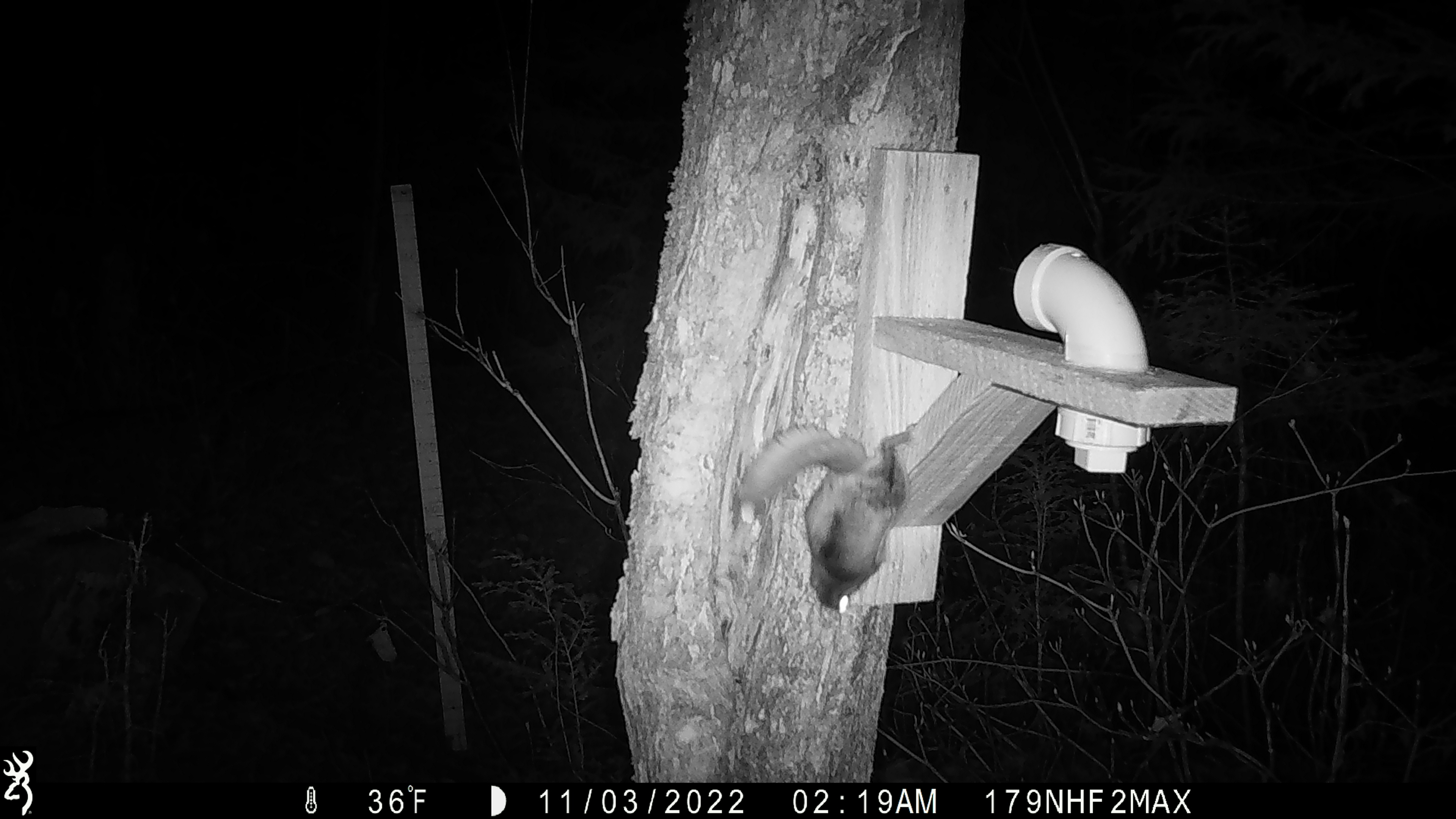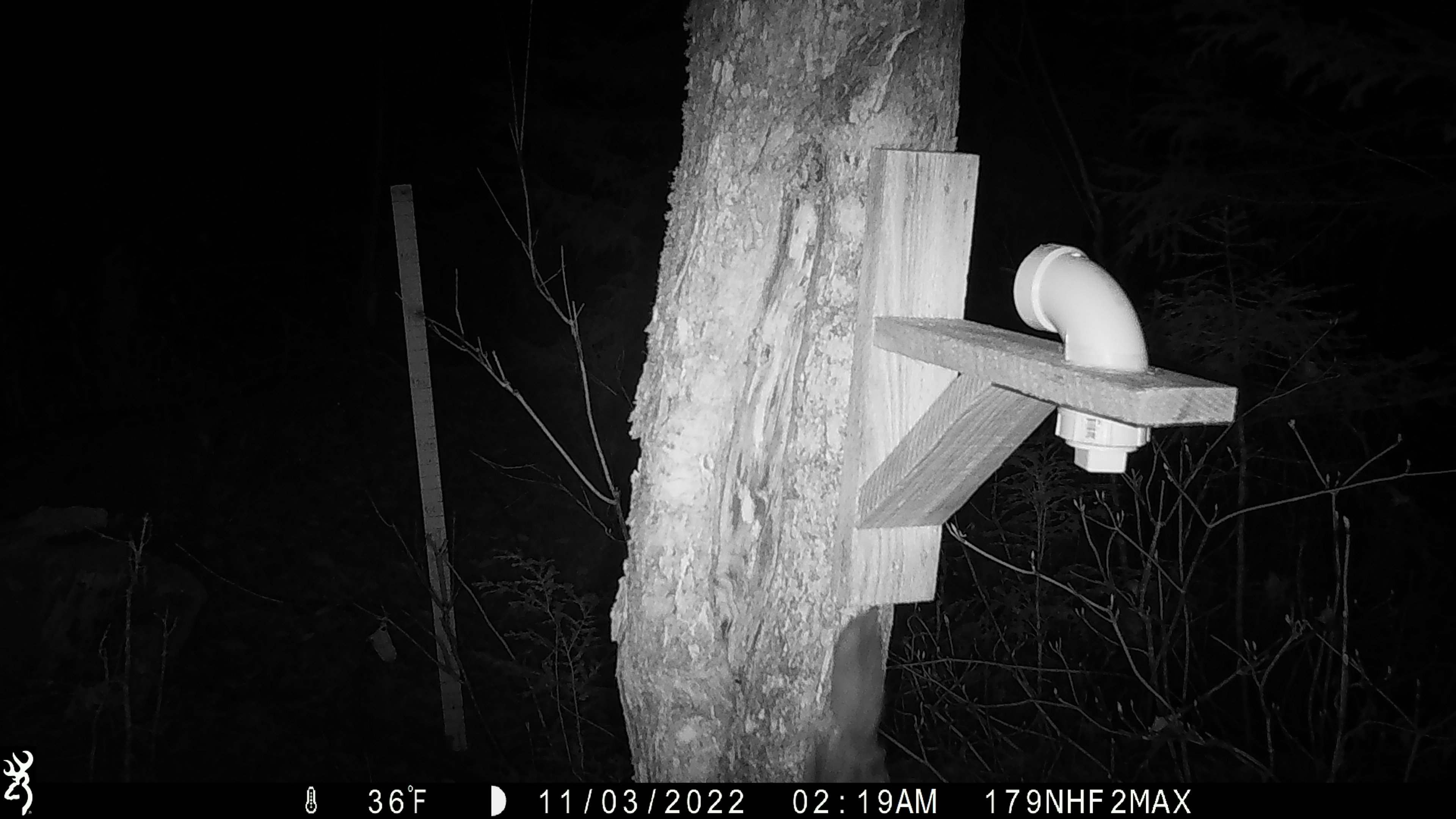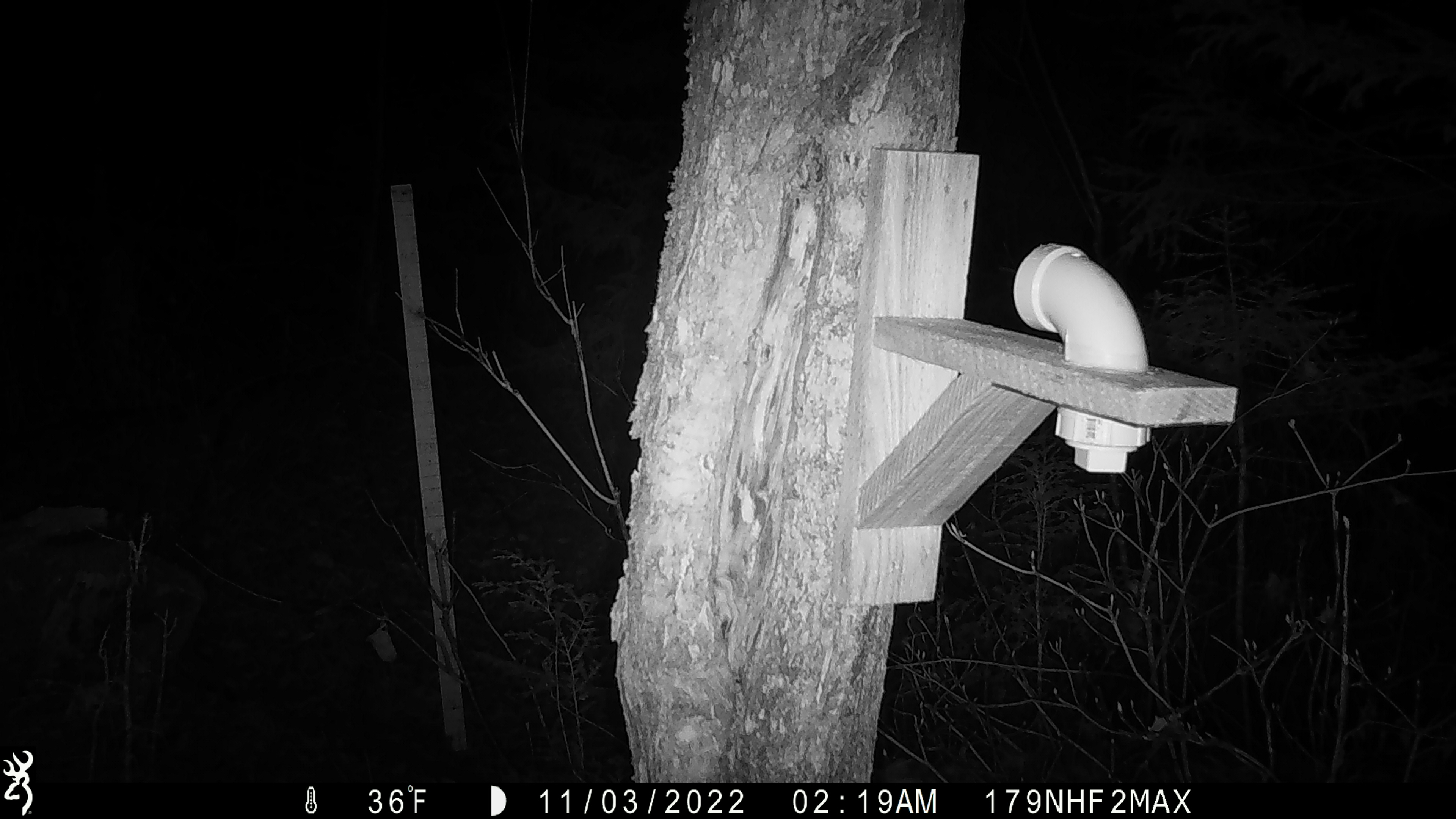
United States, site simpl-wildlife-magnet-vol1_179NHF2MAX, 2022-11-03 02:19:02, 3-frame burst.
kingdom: Animalia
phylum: Chordata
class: Mammalia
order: Rodentia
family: Sciuridae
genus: Glaucomys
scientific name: Glaucomys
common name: flying squirrel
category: flying squirrel sp.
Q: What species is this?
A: Flying squirrel sp. (flying squirrel) (Glaucomys).